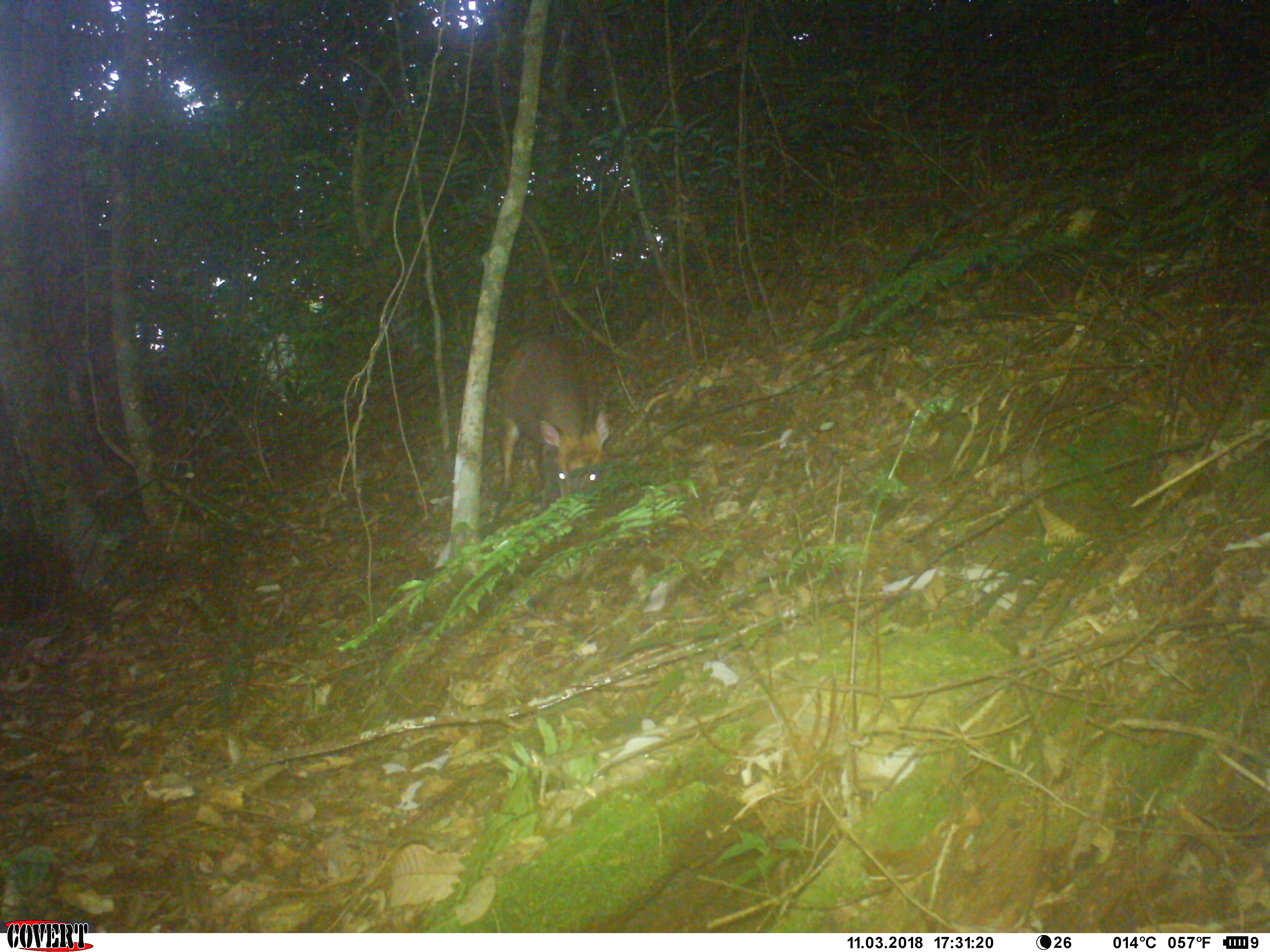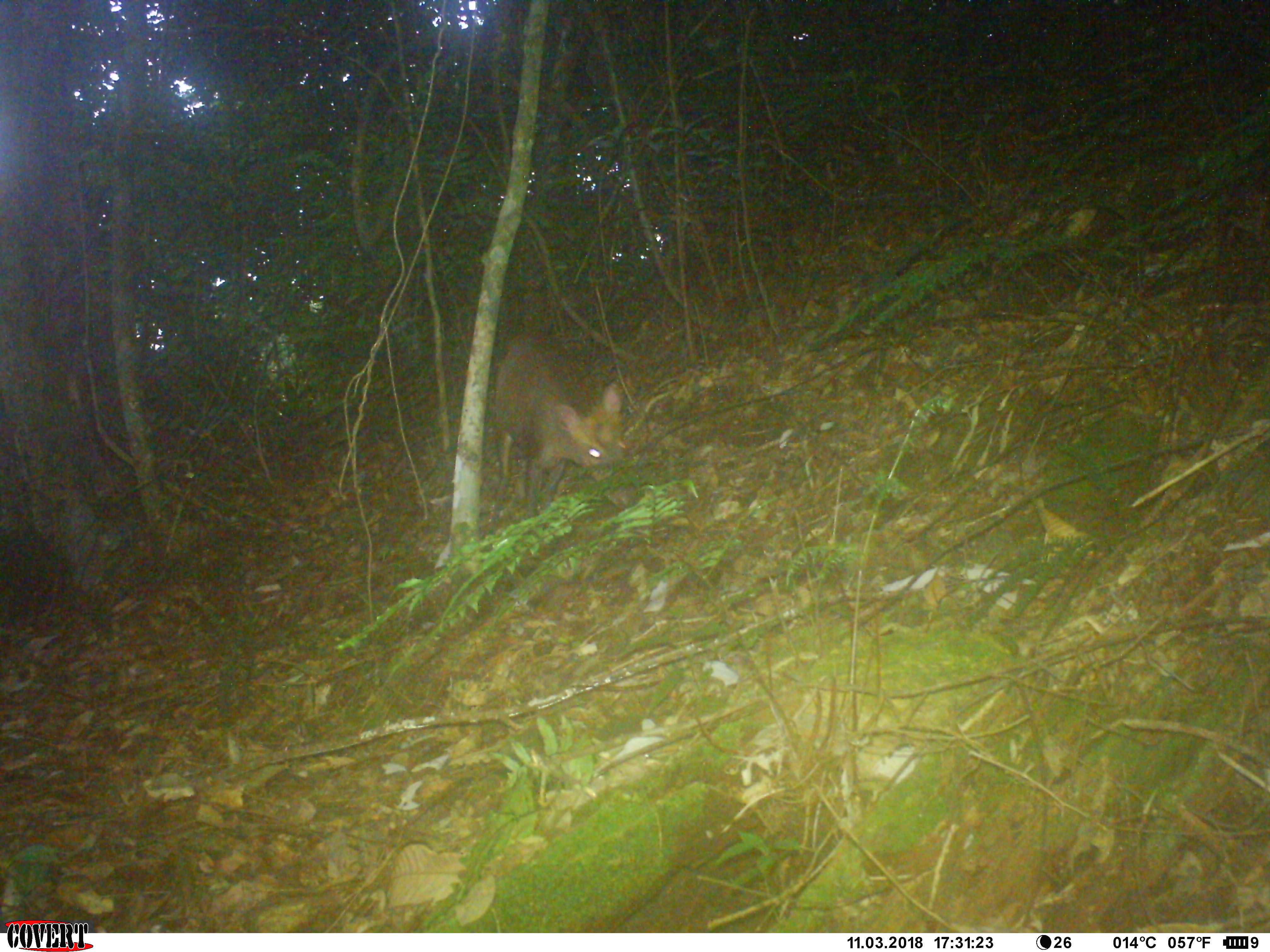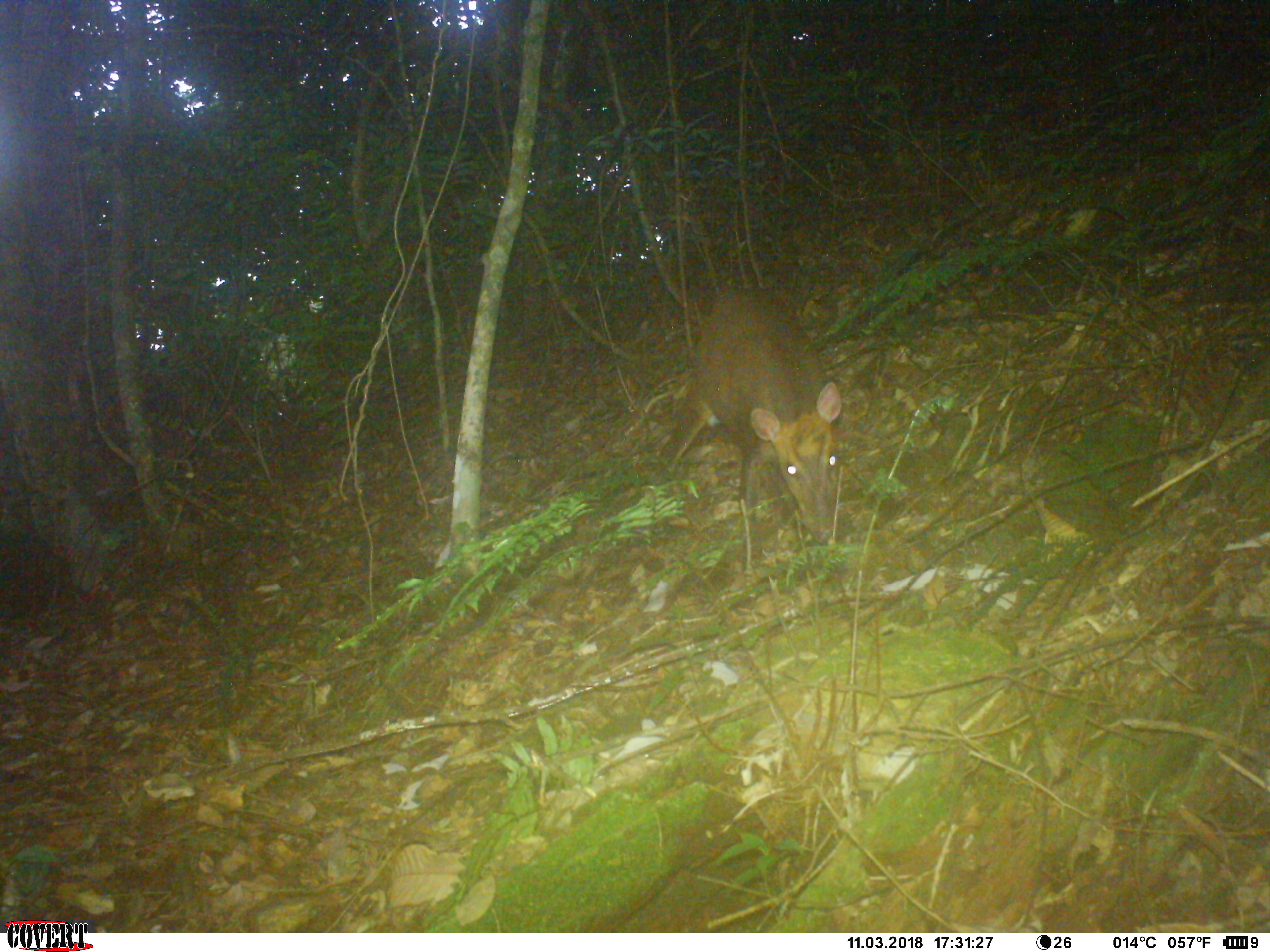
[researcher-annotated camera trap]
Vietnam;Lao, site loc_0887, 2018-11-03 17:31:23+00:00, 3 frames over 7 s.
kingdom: Animalia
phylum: Chordata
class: Mammalia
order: Artiodactyla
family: Cervidae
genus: Muntiacus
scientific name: Muntiacus rooseveltorum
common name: roosevelt's muntjac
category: roosevelts muntjac group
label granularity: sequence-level